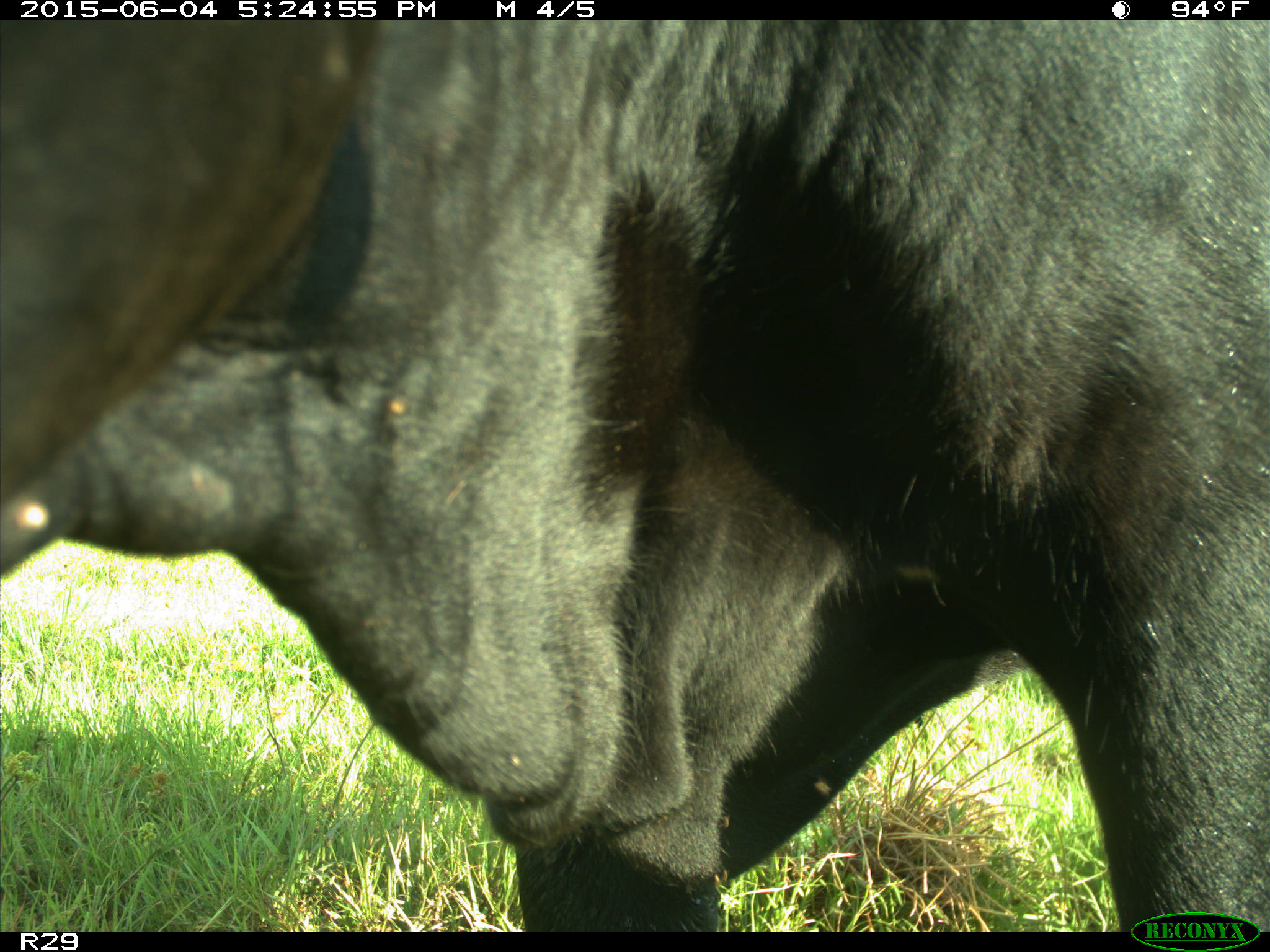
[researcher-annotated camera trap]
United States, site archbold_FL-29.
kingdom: Animalia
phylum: Chordata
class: Mammalia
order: Artiodactyla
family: Bovidae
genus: Bos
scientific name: Bos taurus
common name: domestic cow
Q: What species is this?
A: Bos taurus (domestic cow).